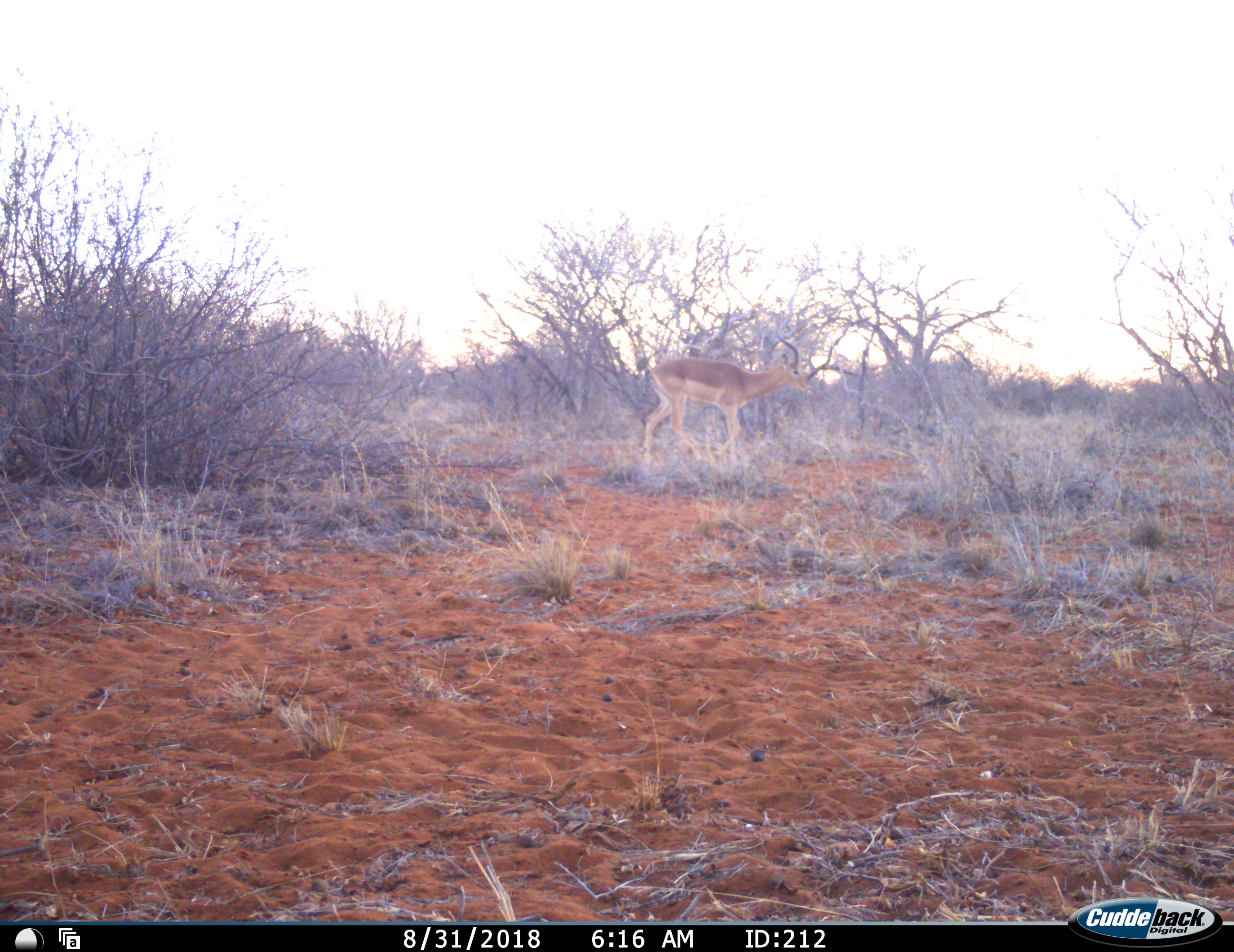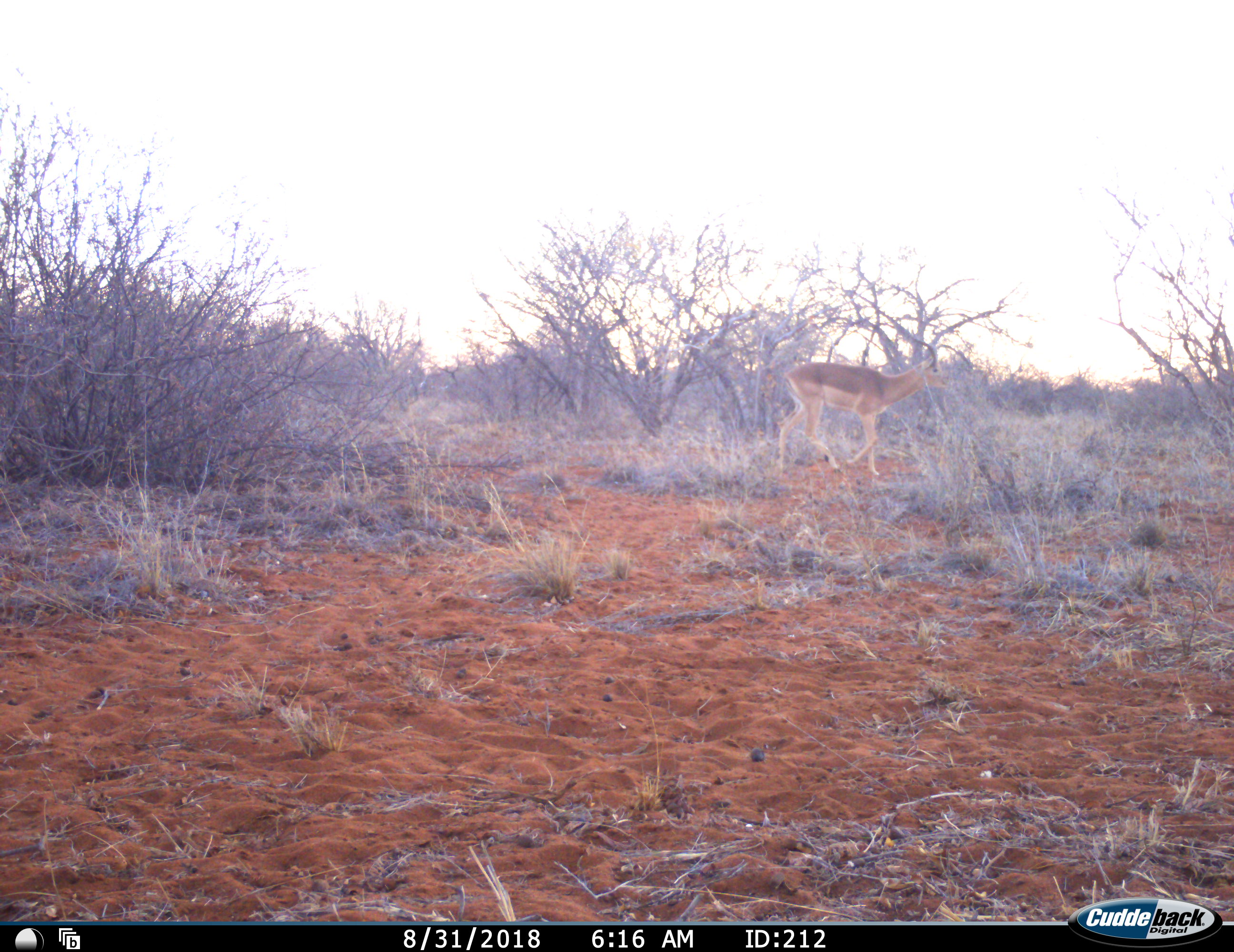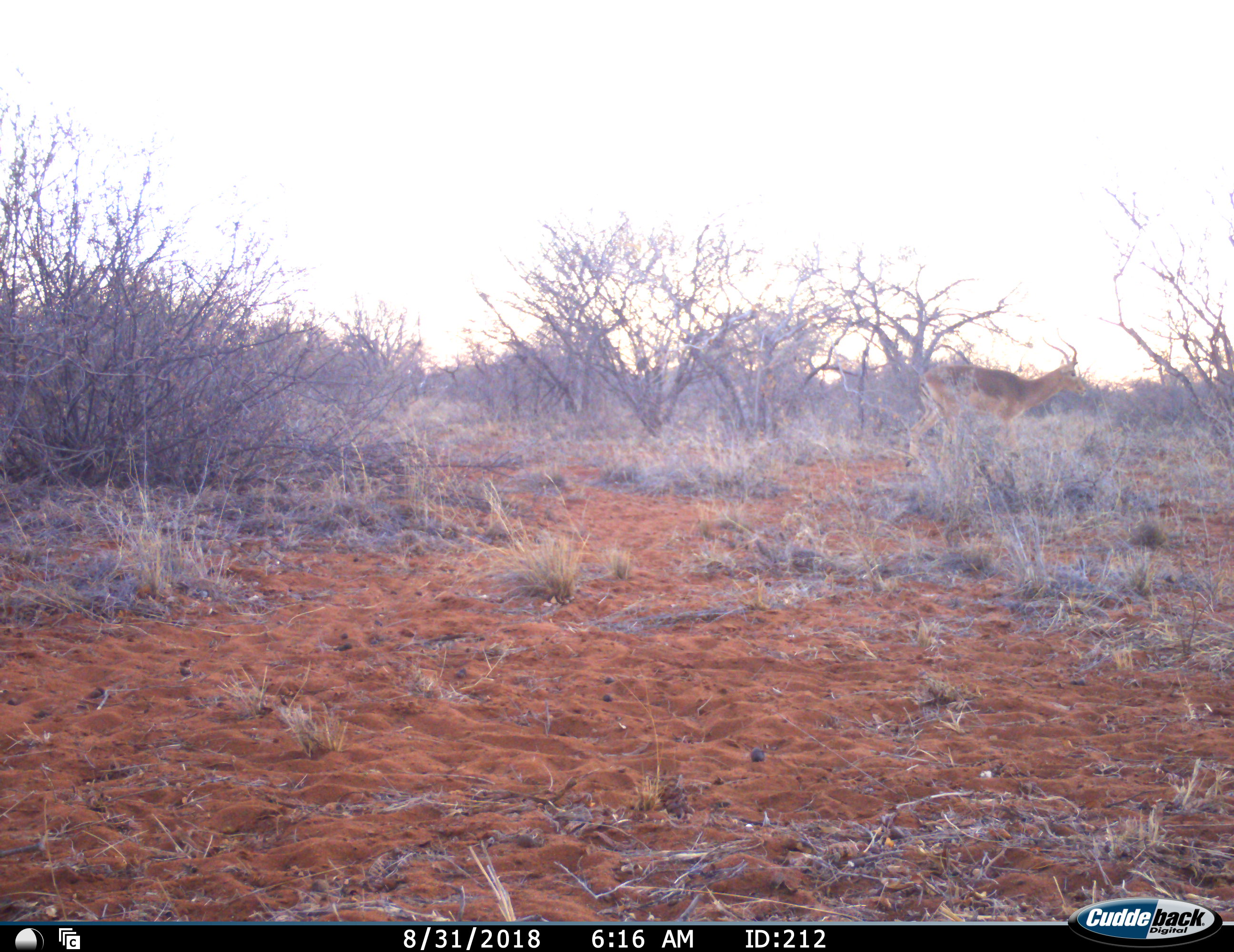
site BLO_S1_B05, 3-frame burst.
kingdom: Animalia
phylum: Chordata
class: Mammalia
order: Artiodactyla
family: Bovidae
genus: Aepyceros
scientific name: Aepyceros melampus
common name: impala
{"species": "impala (Aepyceros melampus)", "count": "1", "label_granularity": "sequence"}